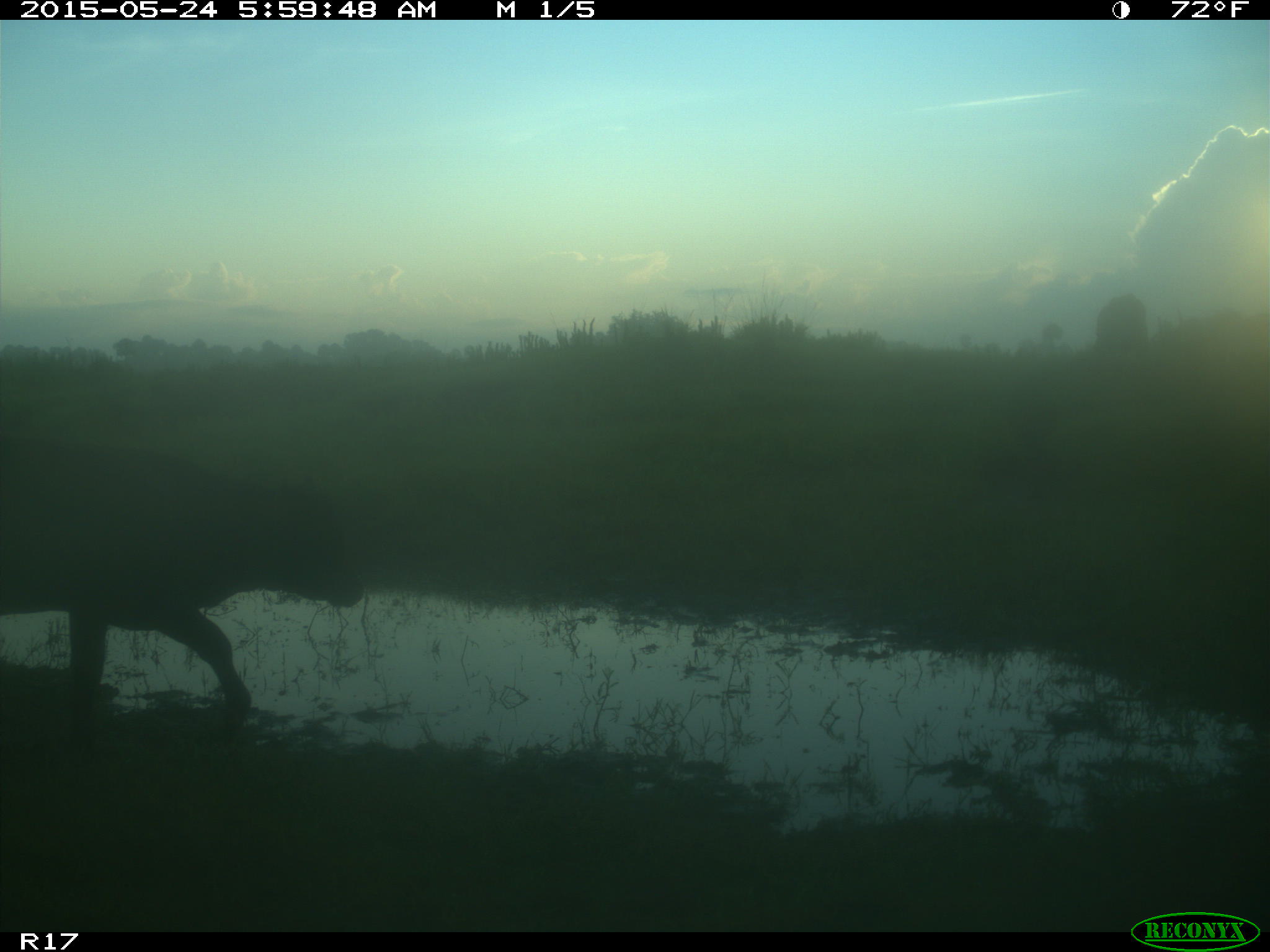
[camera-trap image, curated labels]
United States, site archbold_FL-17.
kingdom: Animalia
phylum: Chordata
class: Mammalia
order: Artiodactyla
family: Bovidae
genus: Bos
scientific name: Bos taurus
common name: domestic cow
Bos taurus (domestic cow).